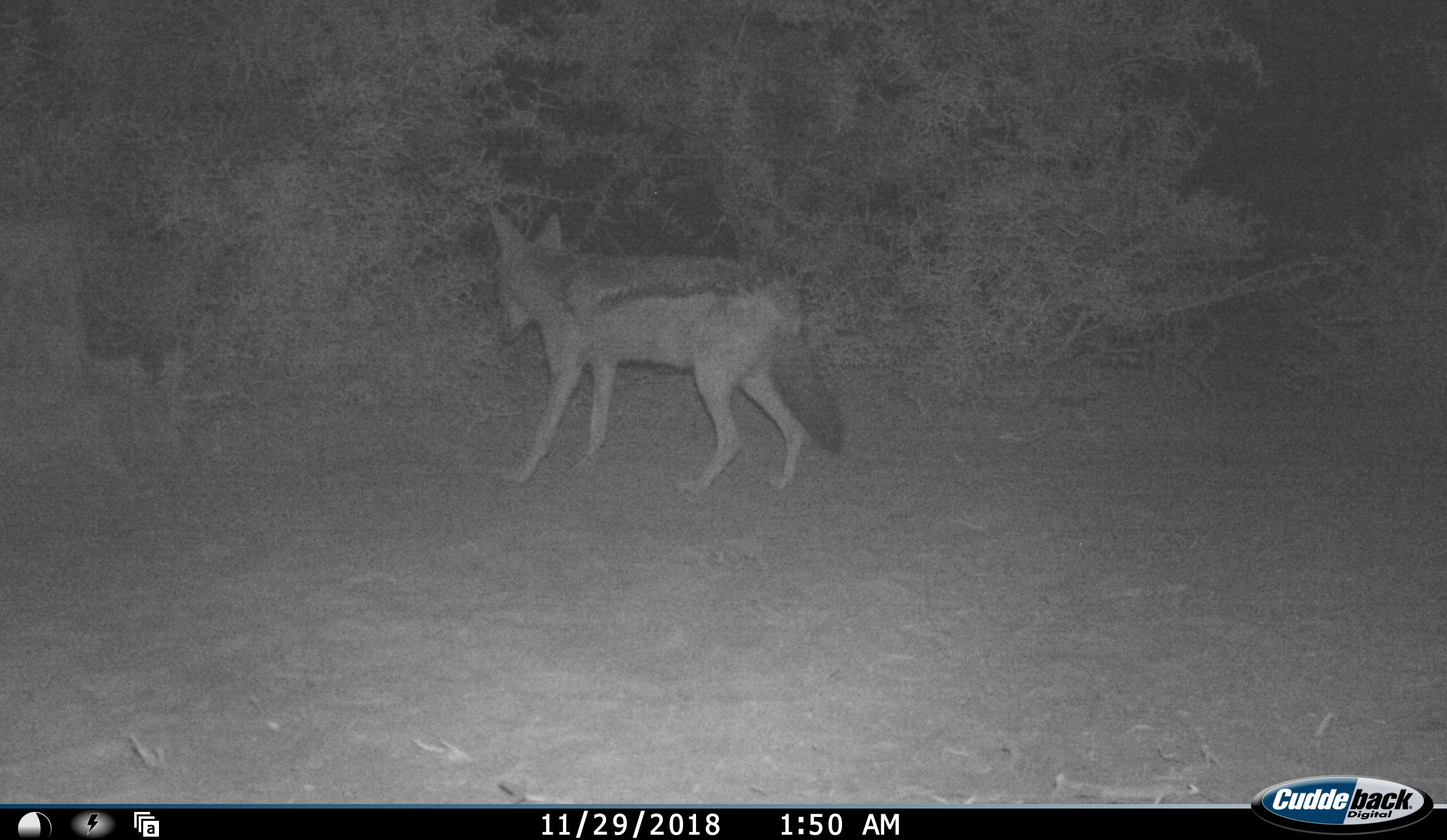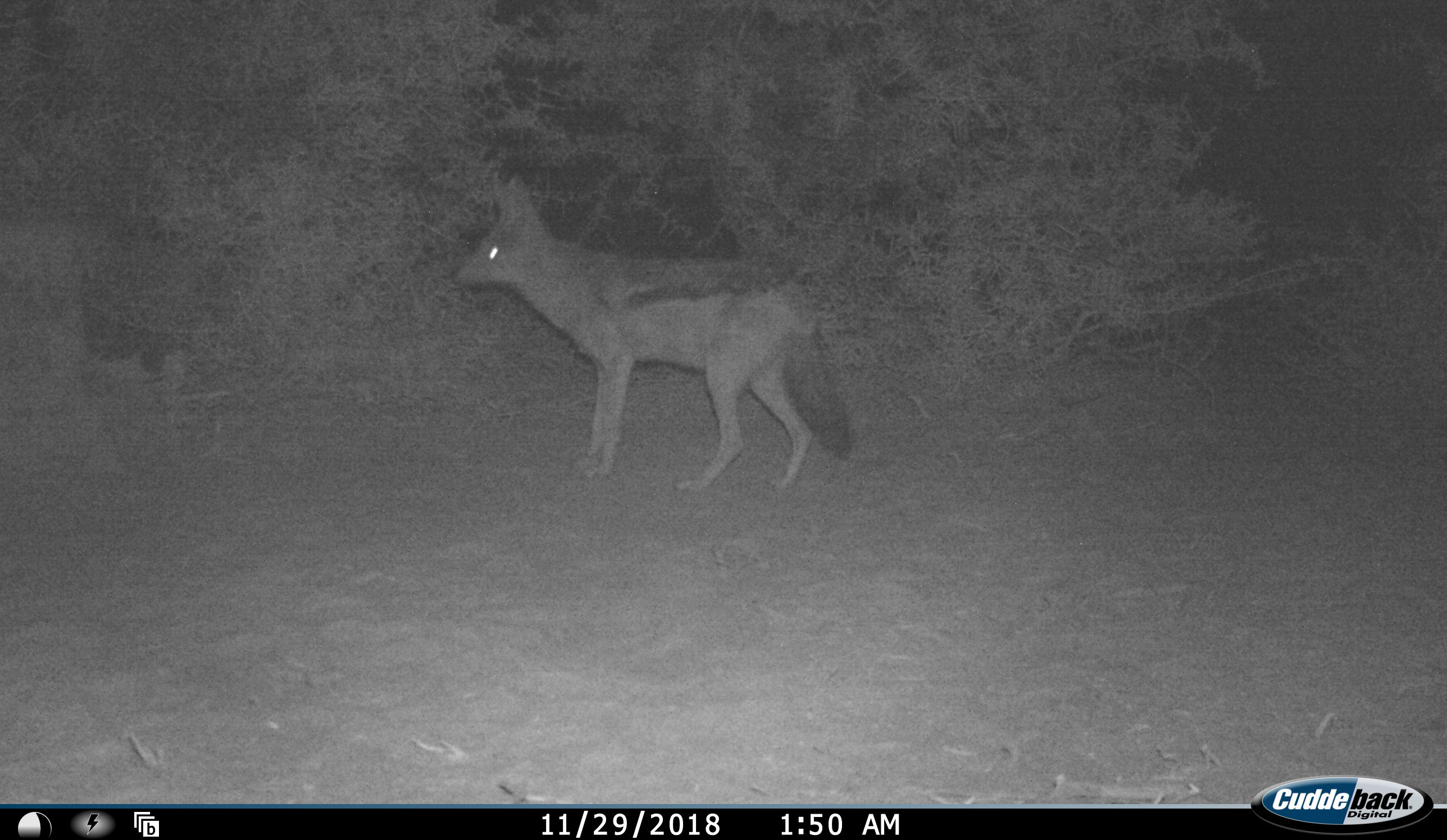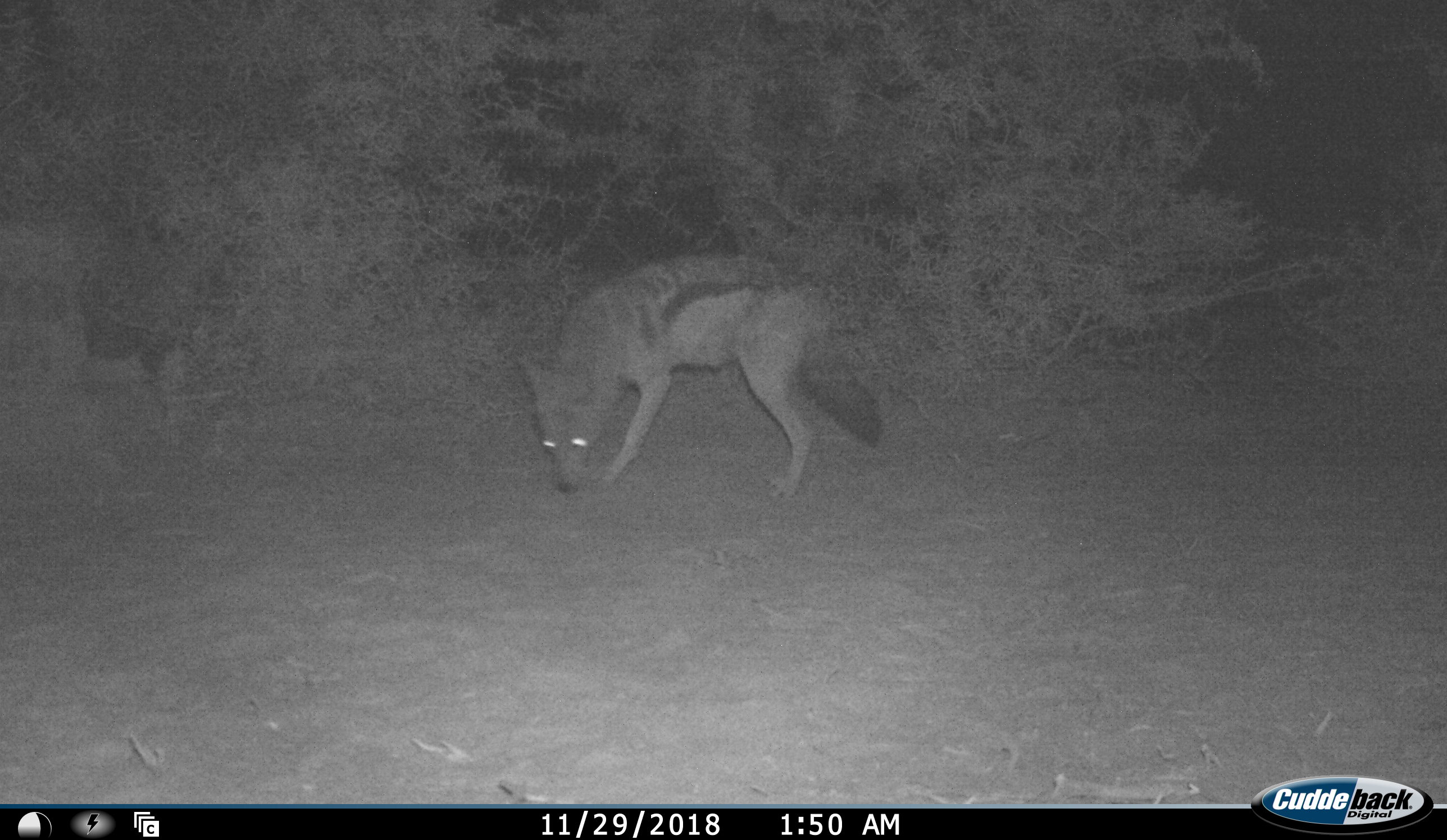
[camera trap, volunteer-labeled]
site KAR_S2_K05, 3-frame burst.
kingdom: Animalia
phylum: Chordata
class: Mammalia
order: Carnivora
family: Canidae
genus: Lupulella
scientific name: Lupulella mesomelas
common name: black-backed jackal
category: jackalblackbacked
Jackalblackbacked (black-backed jackal) (Lupulella mesomelas), count 1. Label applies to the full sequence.